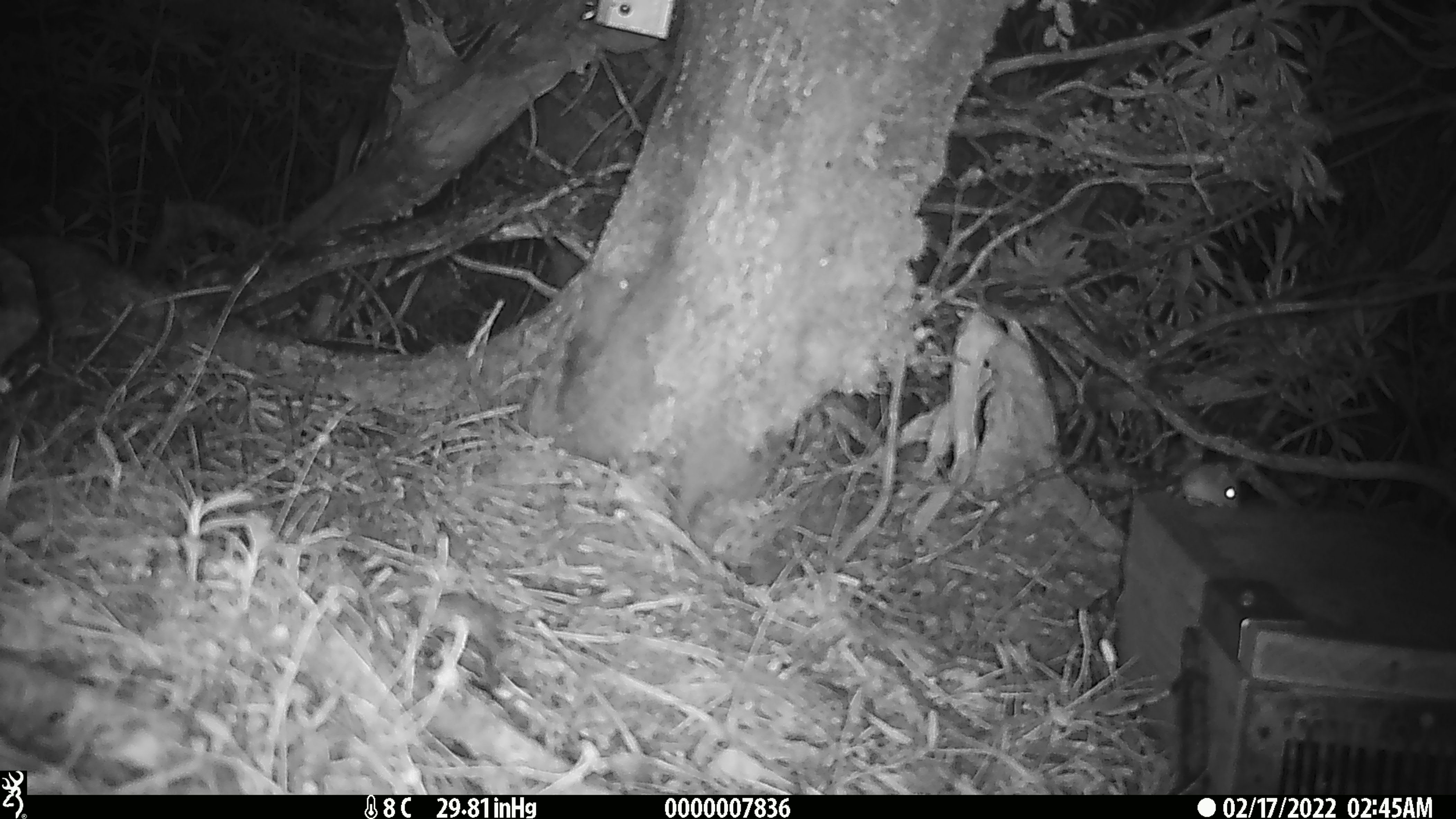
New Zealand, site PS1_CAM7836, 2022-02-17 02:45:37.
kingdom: Animalia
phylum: Chordata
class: Mammalia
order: Rodentia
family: Muridae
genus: Mus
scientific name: Mus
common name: mouse